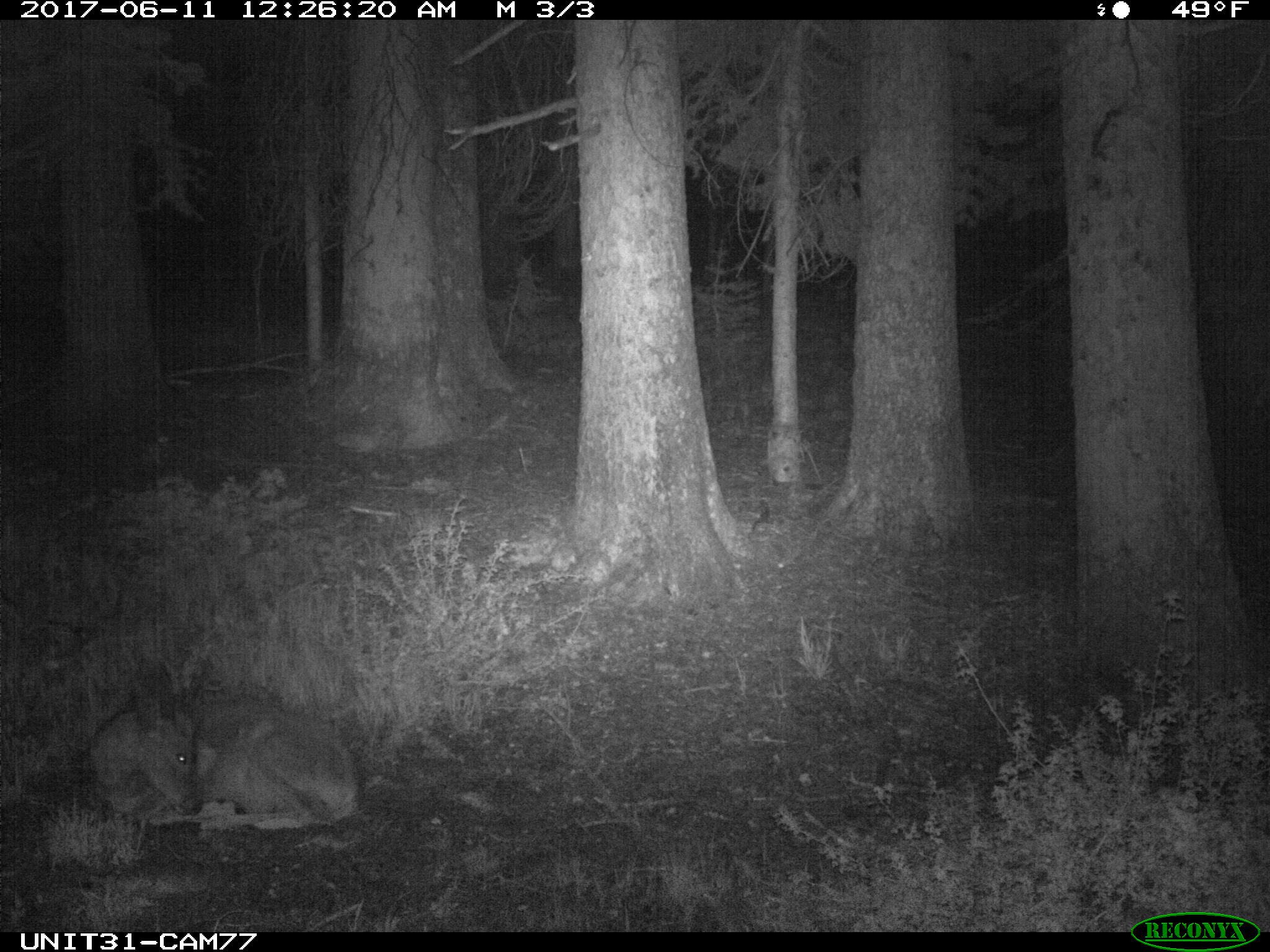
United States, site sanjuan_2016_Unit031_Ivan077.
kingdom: Animalia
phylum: Chordata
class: Mammalia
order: Artiodactyla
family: Cervidae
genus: Odocoileus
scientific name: Odocoileus hemionus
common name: mule deer